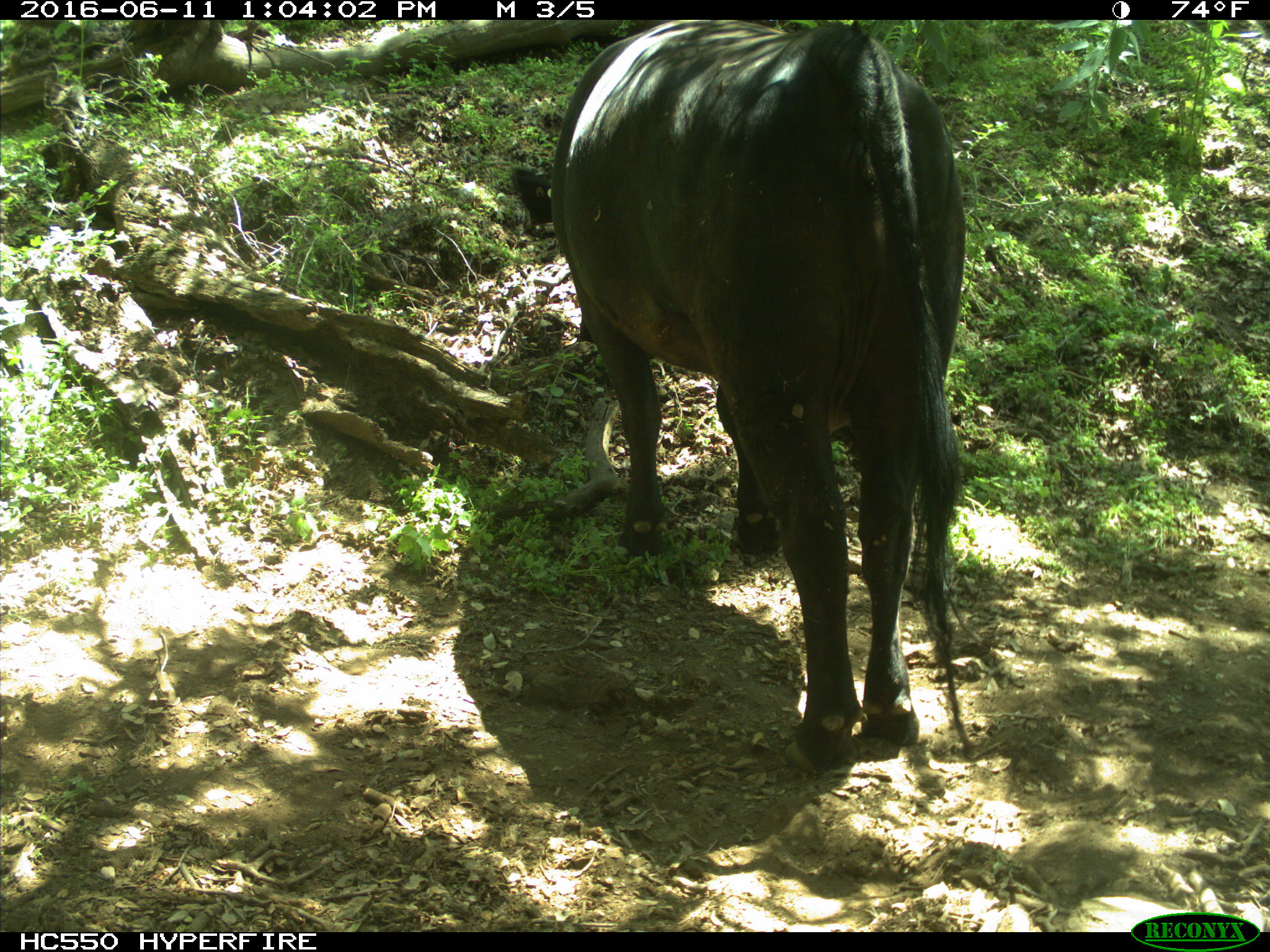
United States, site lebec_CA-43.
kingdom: Animalia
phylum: Chordata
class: Mammalia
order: Artiodactyla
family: Bovidae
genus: Bos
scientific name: Bos taurus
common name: domestic cow